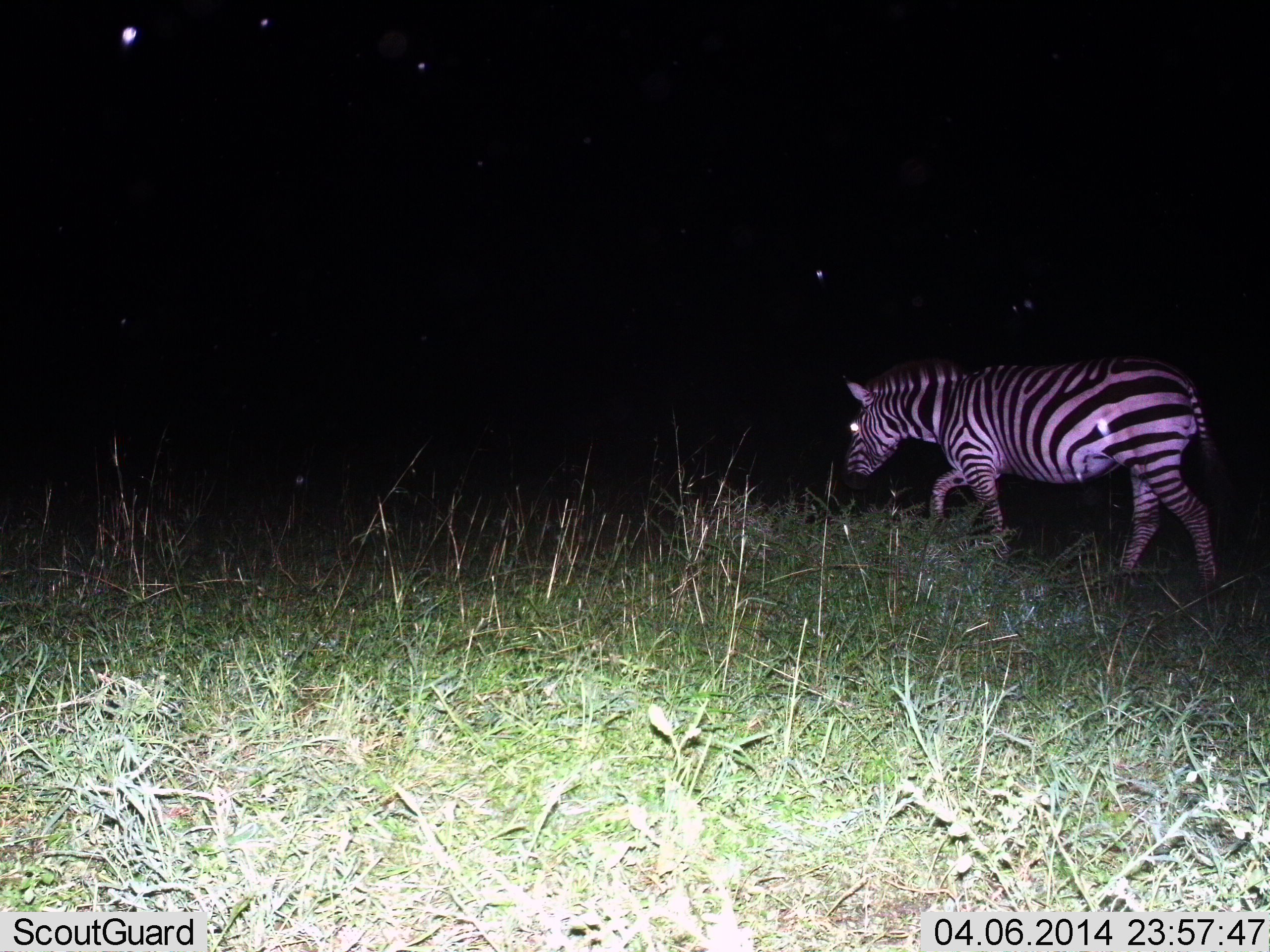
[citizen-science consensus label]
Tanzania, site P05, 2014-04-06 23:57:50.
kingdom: Animalia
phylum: Chordata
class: Mammalia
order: Perissodactyla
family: Equidae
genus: Equus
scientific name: Equus quagga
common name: plains zebra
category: zebra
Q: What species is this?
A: Zebra (plains zebra) (Equus quagga).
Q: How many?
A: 1.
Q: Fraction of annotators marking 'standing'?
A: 14%.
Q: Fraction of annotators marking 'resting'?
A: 0%.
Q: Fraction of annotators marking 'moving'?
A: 85%.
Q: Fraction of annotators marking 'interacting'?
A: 0%.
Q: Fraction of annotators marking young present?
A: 0%.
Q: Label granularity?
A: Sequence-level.